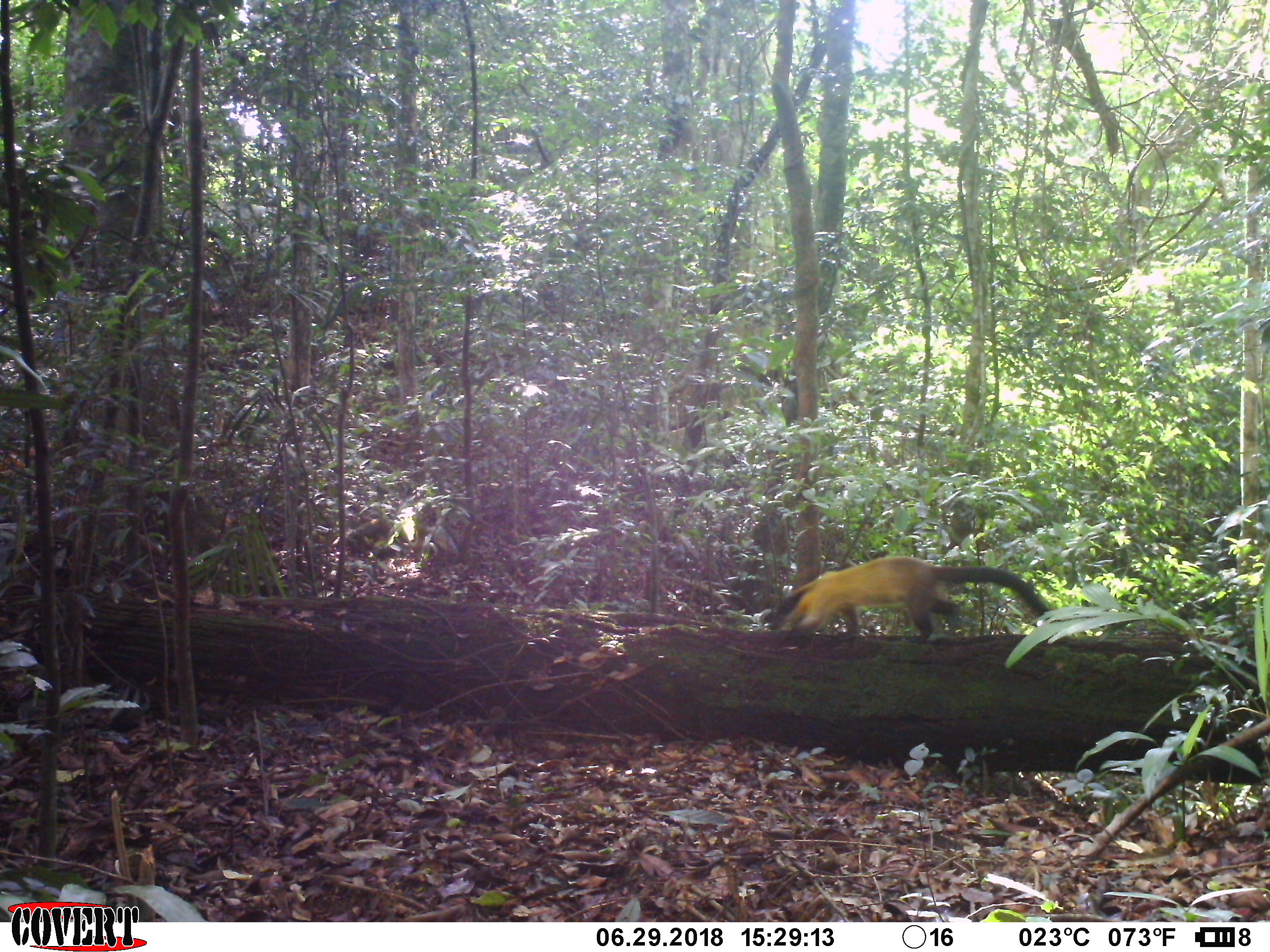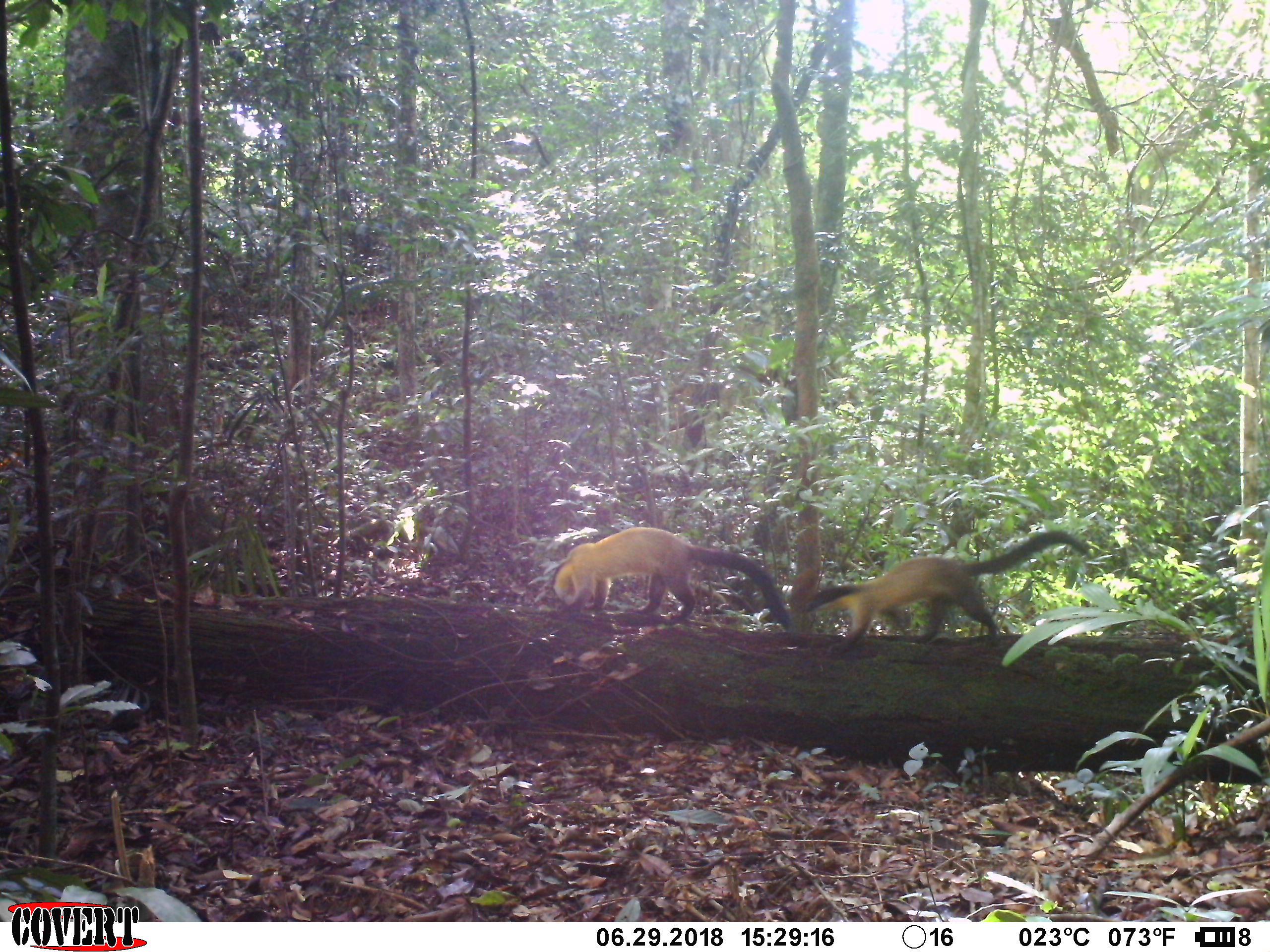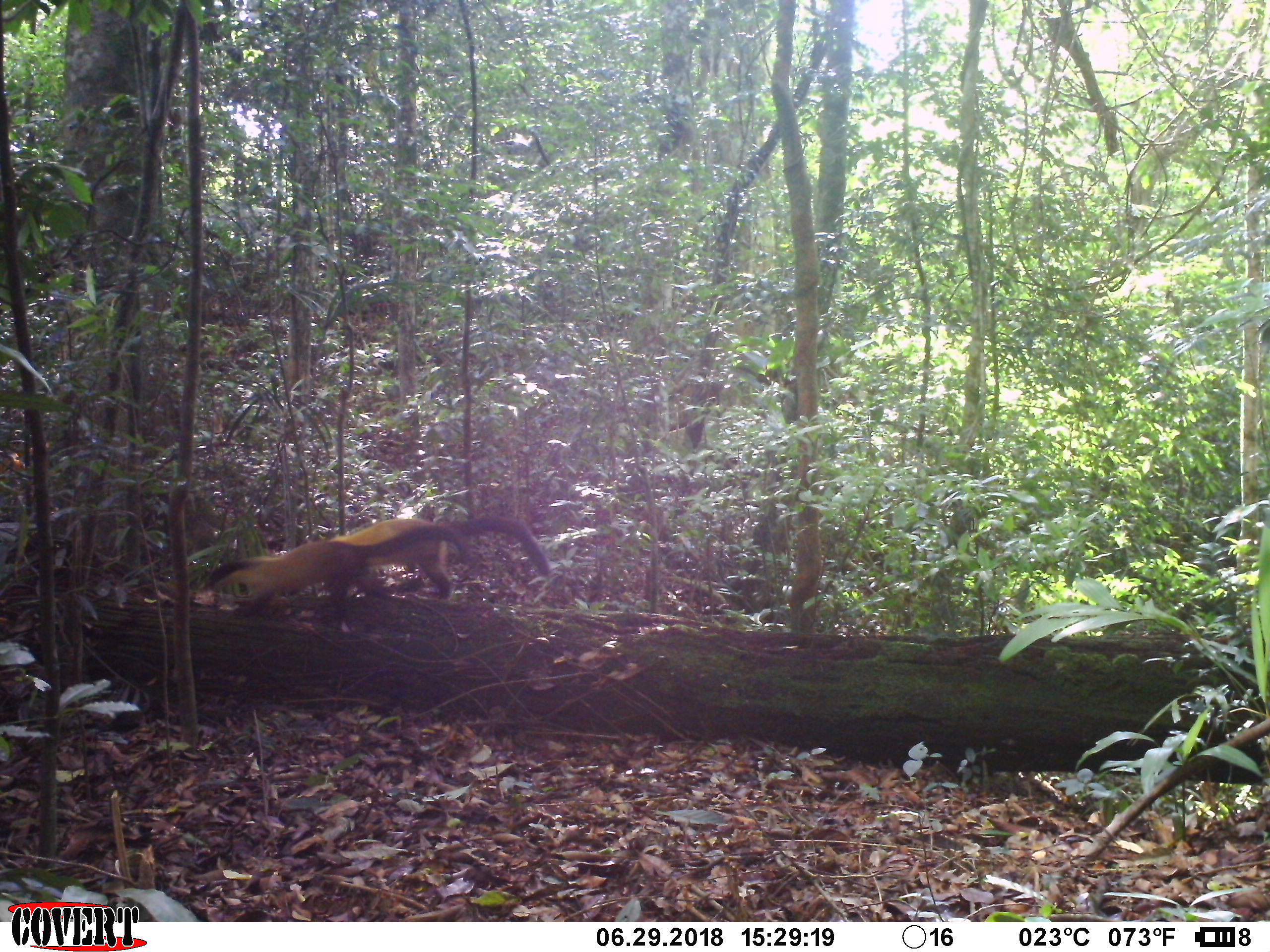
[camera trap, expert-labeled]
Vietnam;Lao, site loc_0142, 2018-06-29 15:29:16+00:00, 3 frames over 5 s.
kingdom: Animalia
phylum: Chordata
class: Mammalia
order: Carnivora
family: Mustelidae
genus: Martes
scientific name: Martes flavigula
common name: yellow-throated marten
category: yellow throated marten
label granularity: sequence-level